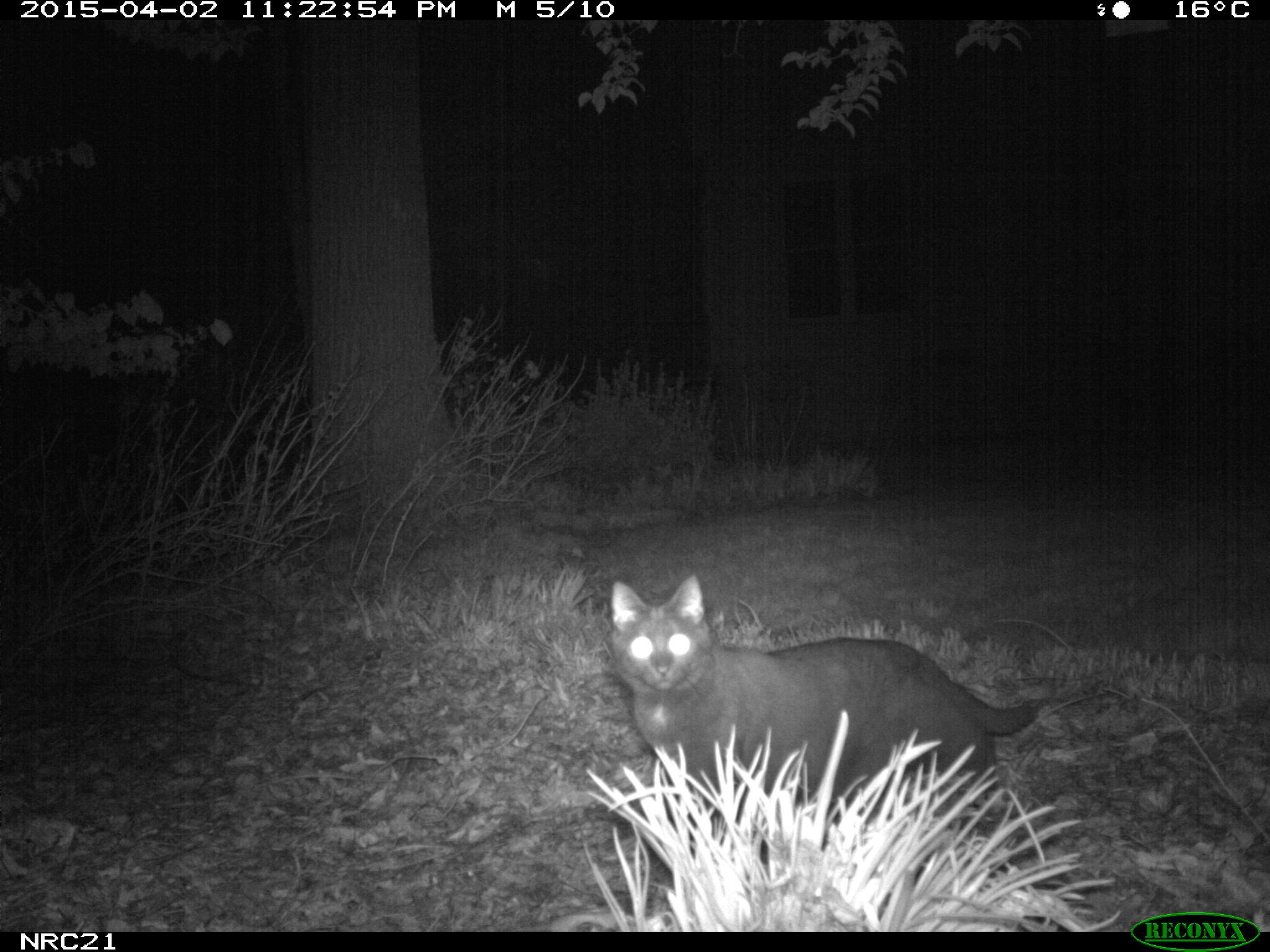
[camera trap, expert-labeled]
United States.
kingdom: Animalia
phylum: Chordata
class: Mammalia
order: Carnivora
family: Felidae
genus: Felis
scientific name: Felis catus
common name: domestic cat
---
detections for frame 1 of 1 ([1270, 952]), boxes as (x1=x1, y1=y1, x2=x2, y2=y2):
Domestic Cat: (x1=594, y1=562, x2=1059, y2=816)